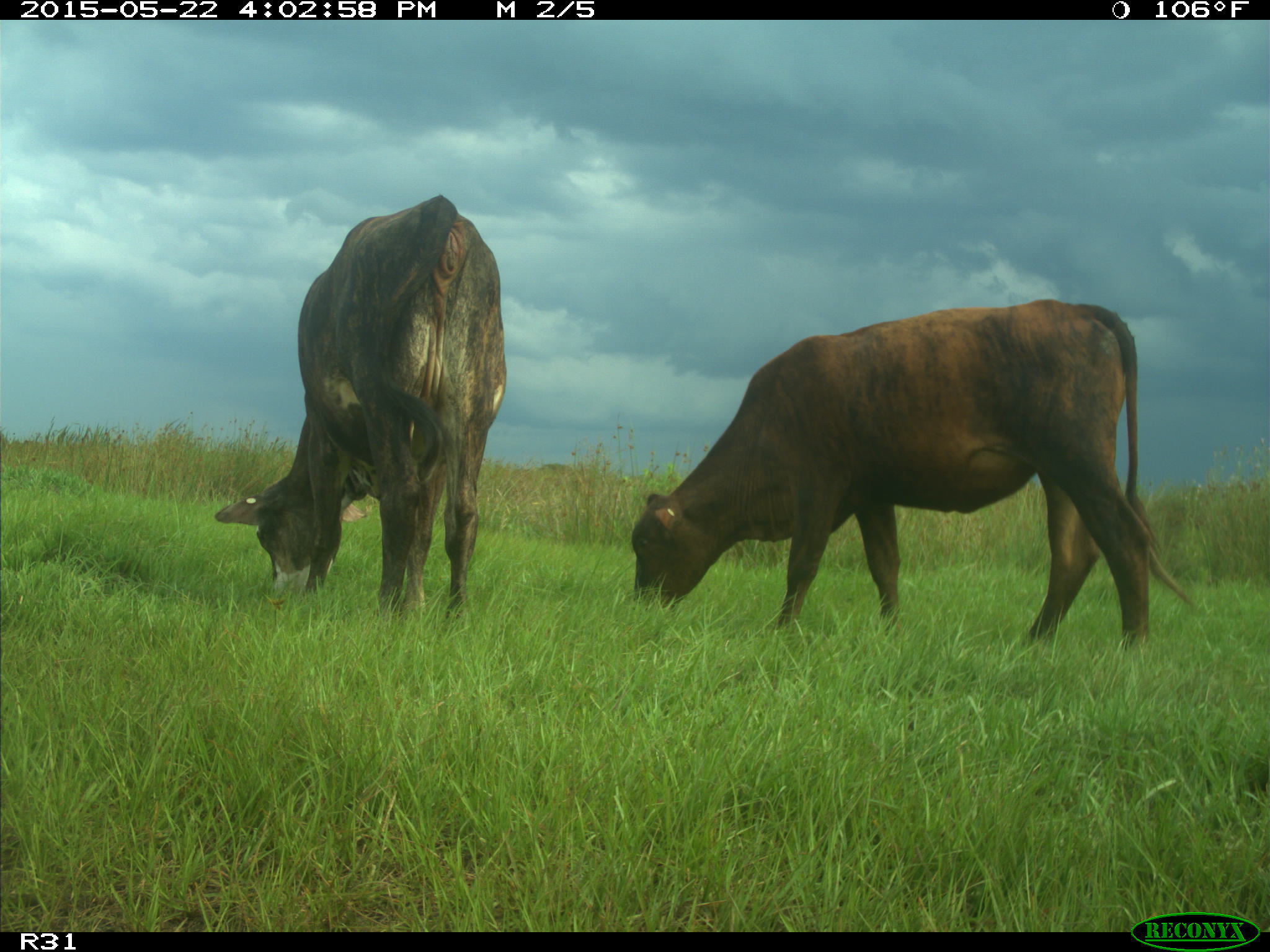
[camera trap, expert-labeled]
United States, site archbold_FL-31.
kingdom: Animalia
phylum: Chordata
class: Mammalia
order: Artiodactyla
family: Bovidae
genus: Bos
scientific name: Bos taurus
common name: domestic cow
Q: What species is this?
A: Bos taurus (domestic cow).